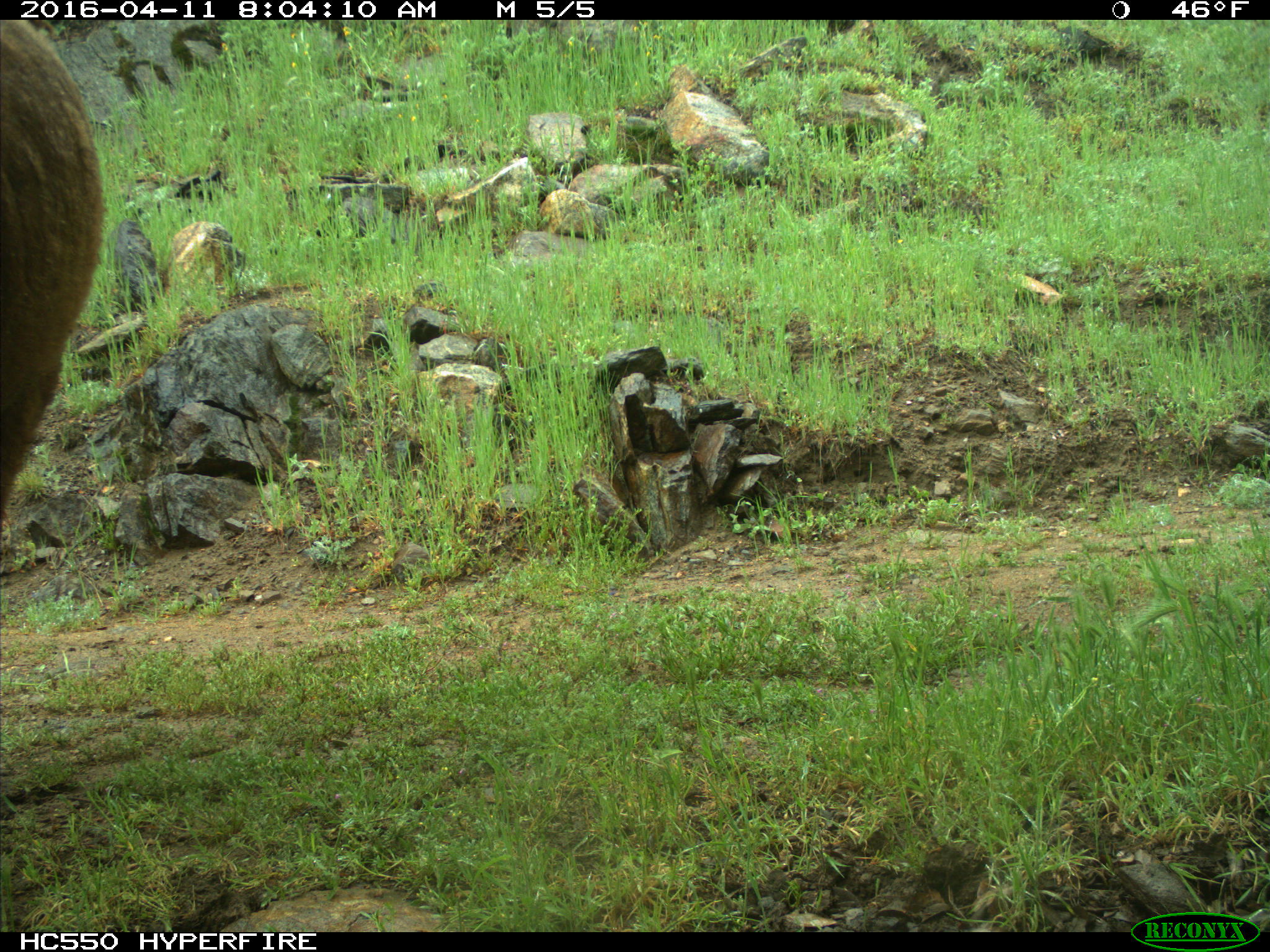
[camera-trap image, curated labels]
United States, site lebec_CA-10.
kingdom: Animalia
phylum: Chordata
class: Mammalia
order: Artiodactyla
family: Bovidae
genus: Bos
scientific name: Bos taurus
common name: domestic cow